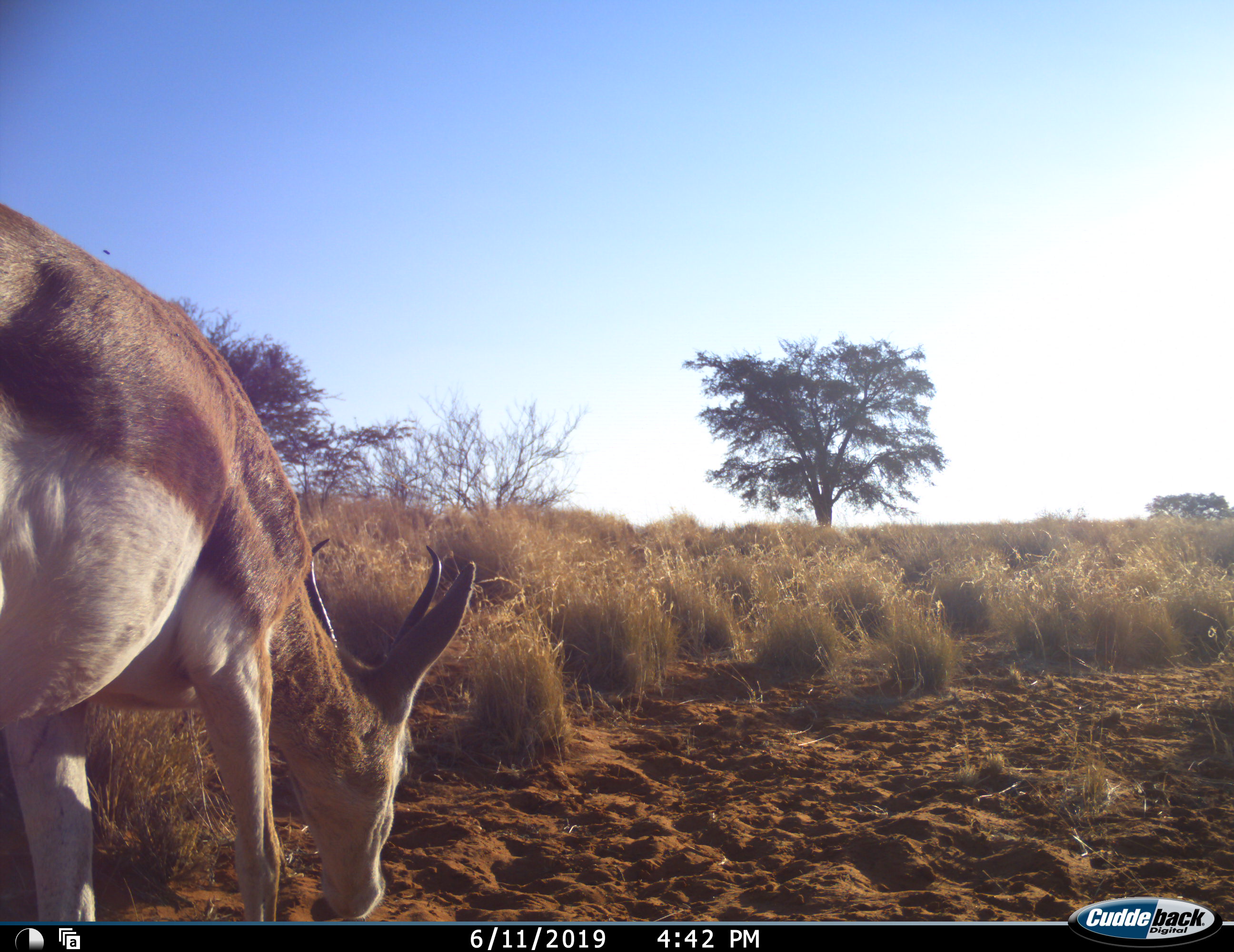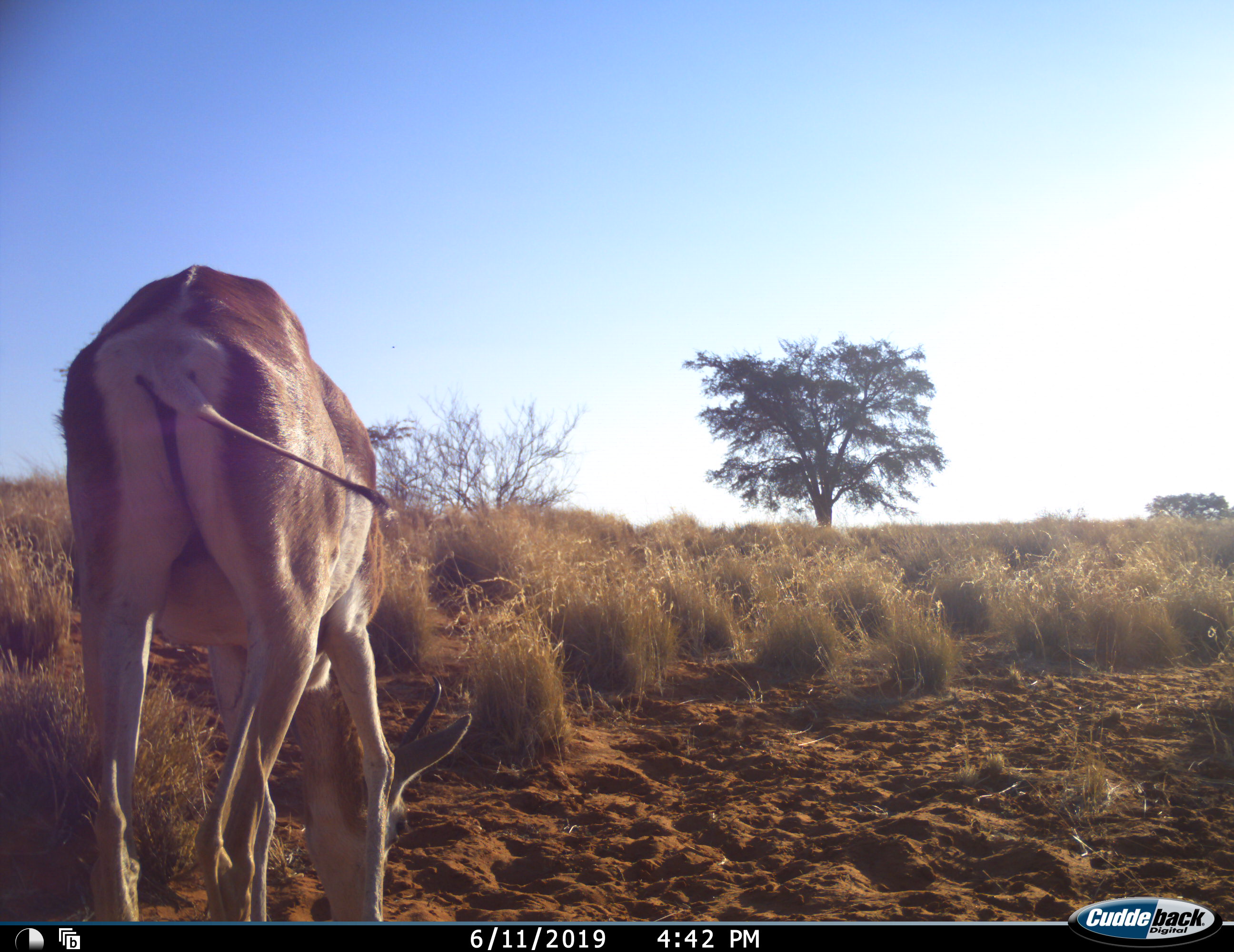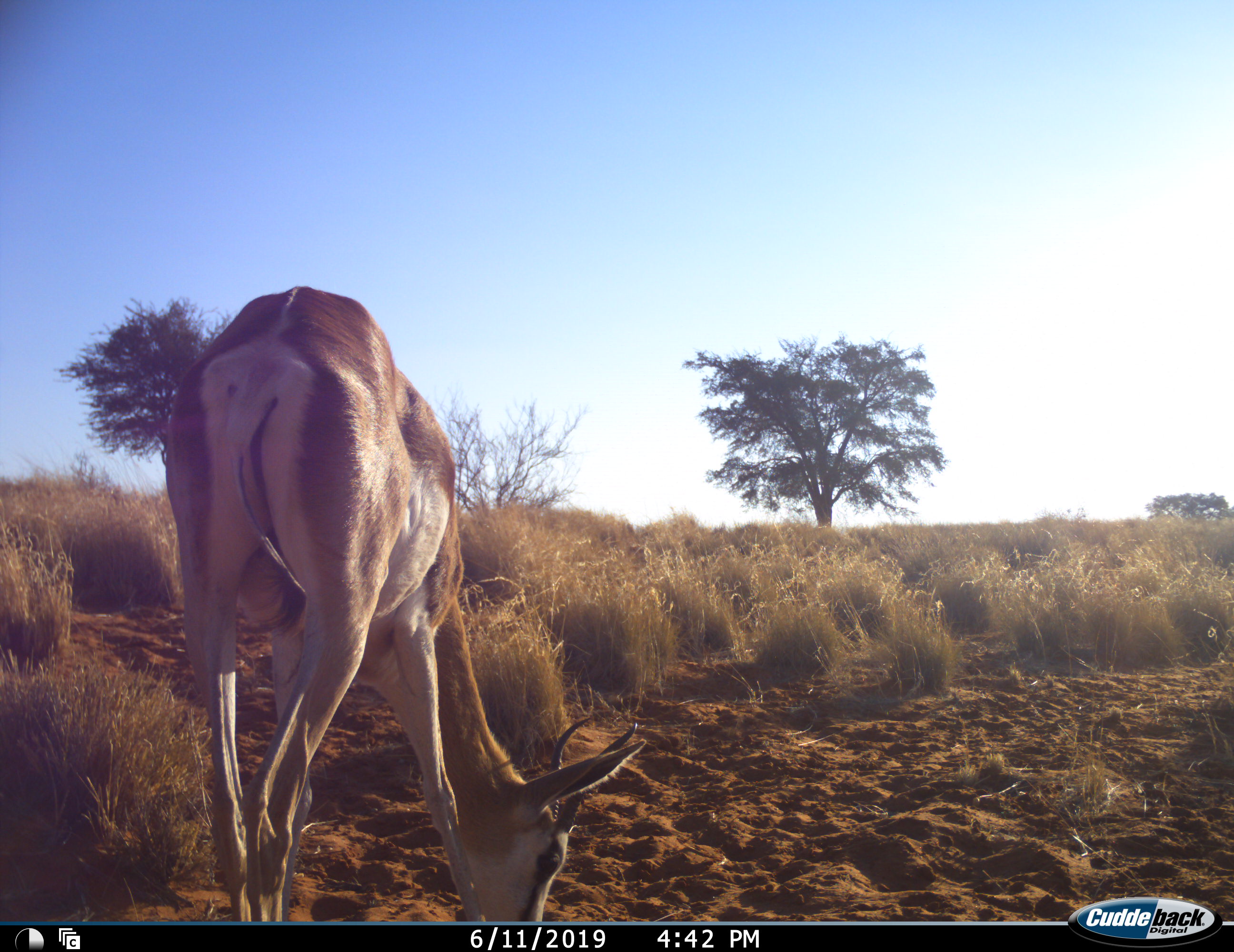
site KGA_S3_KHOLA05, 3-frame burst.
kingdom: Animalia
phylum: Chordata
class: Mammalia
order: Artiodactyla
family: Bovidae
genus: Antidorcas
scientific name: Antidorcas marsupialis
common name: springbok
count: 1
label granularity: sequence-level